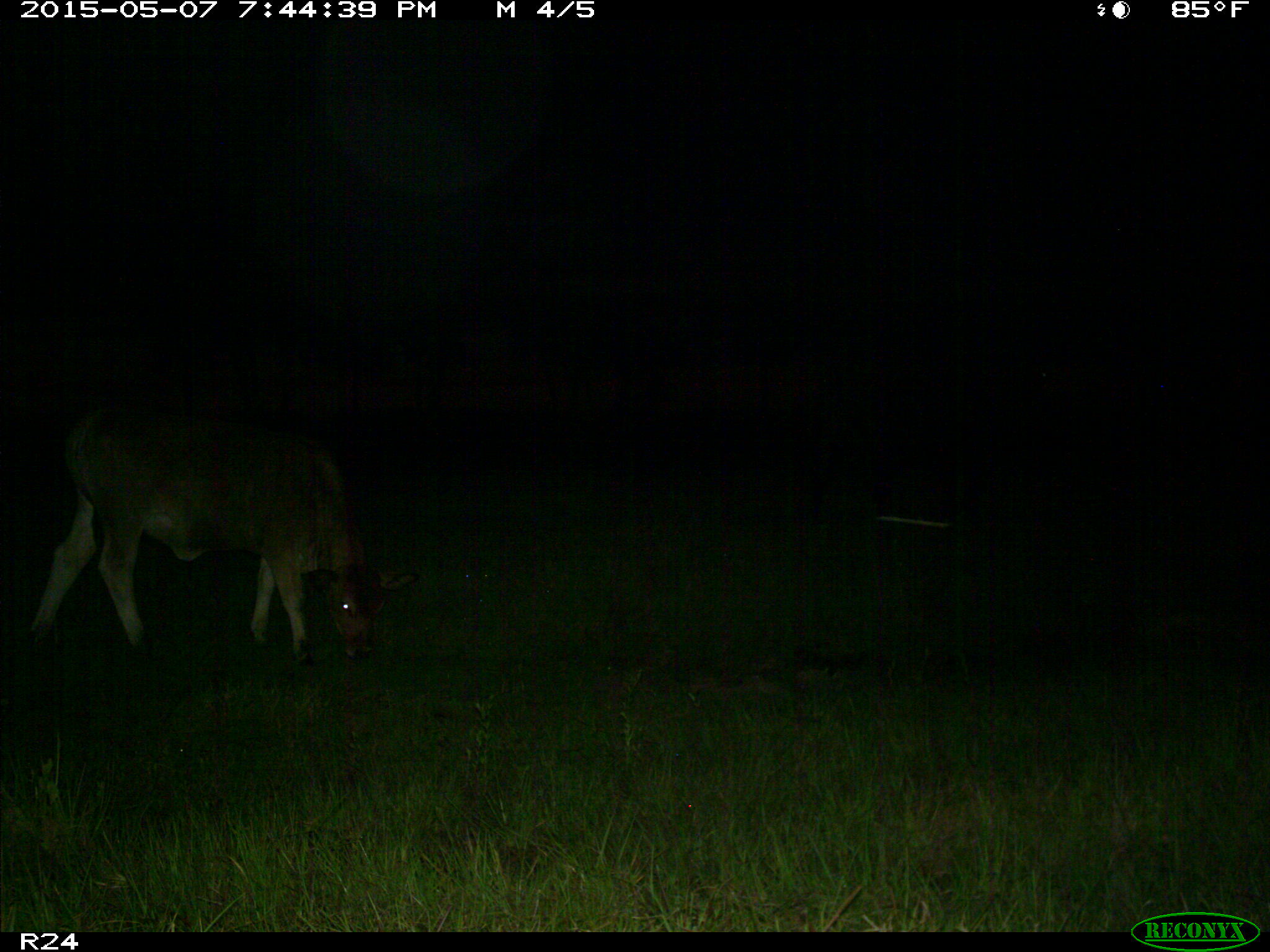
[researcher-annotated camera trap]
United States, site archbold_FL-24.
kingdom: Animalia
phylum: Chordata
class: Mammalia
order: Artiodactyla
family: Bovidae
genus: Bos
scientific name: Bos taurus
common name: domestic cow